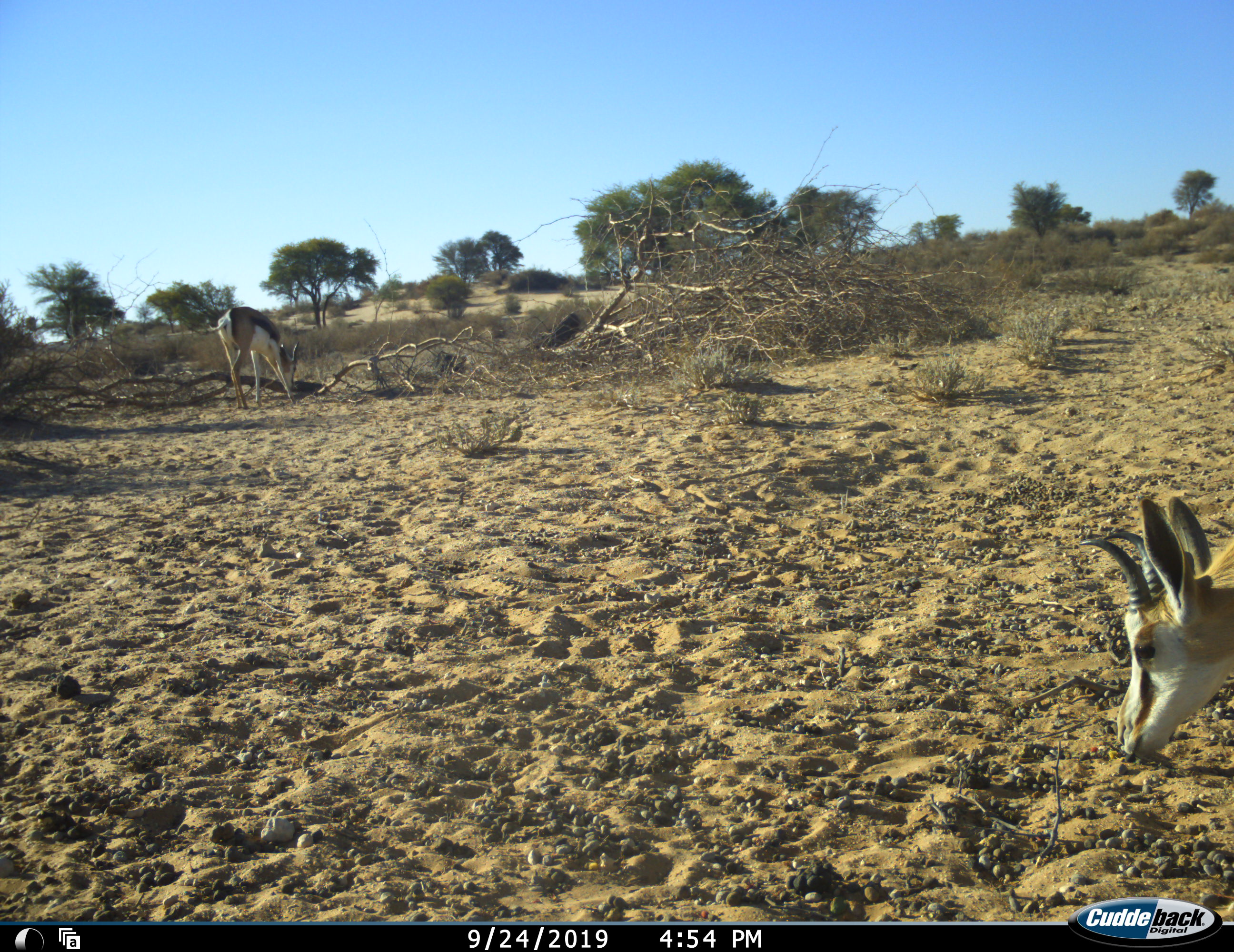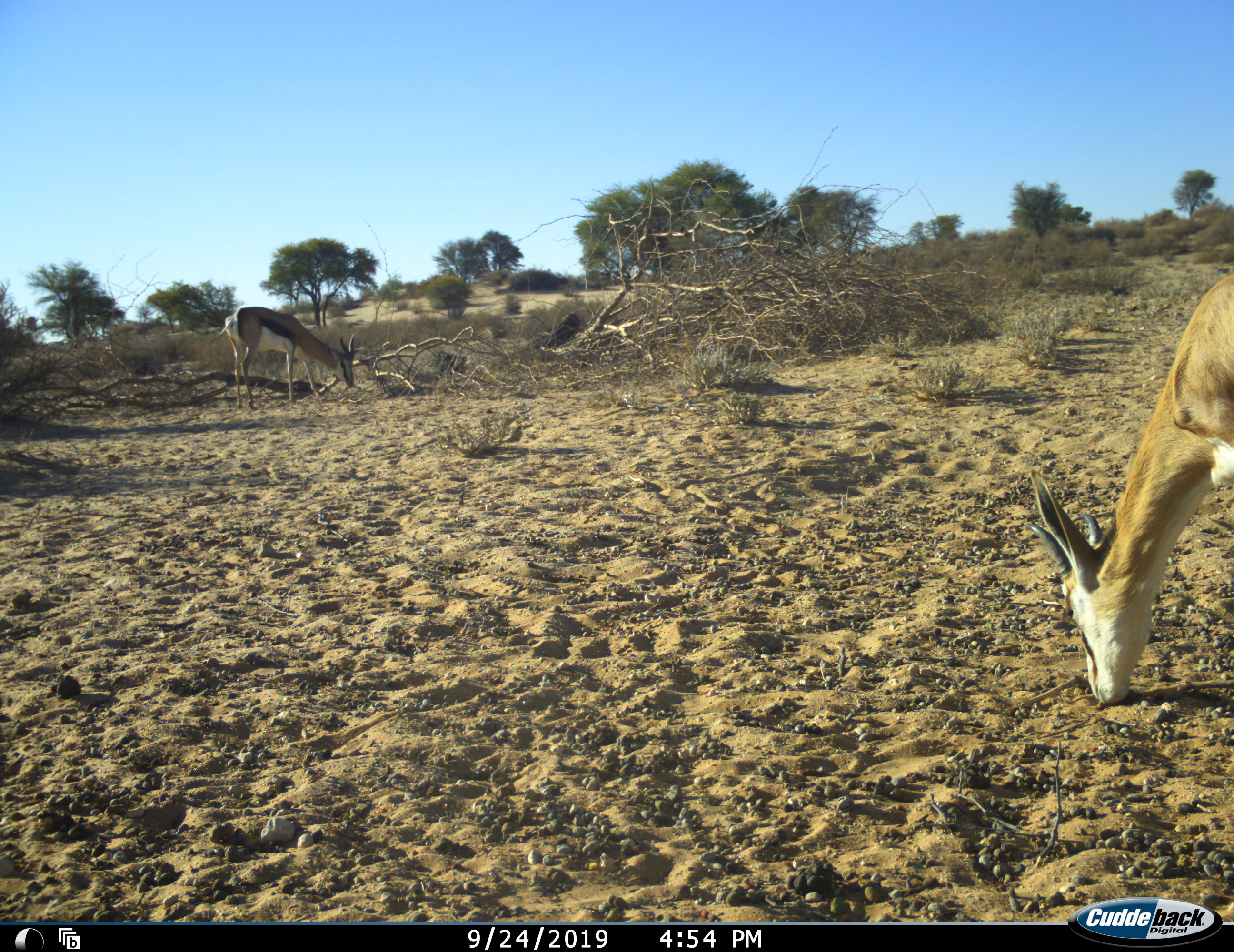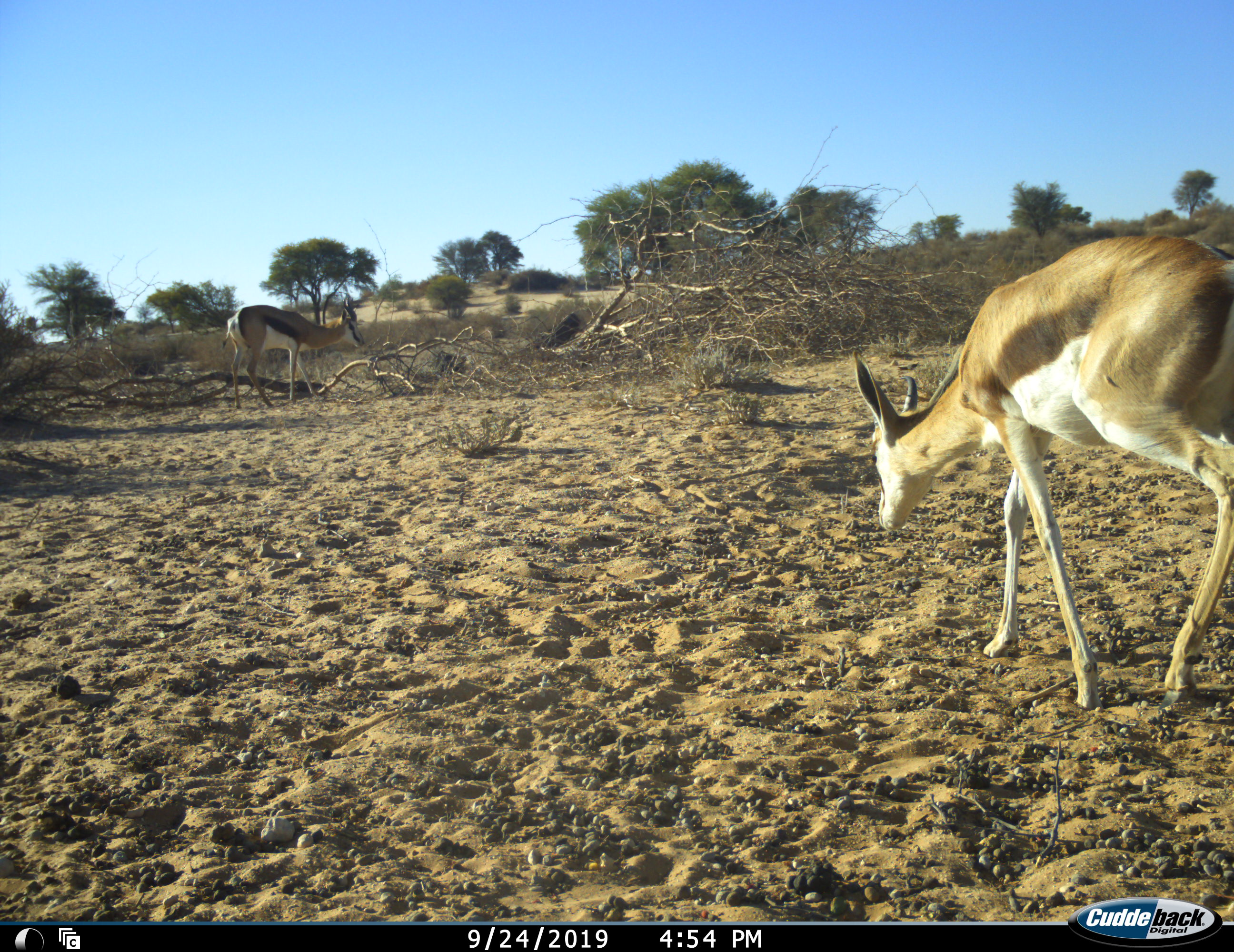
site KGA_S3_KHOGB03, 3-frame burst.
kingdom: Animalia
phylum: Chordata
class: Mammalia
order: Artiodactyla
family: Bovidae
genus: Antidorcas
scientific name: Antidorcas marsupialis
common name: springbok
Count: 2.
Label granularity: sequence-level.